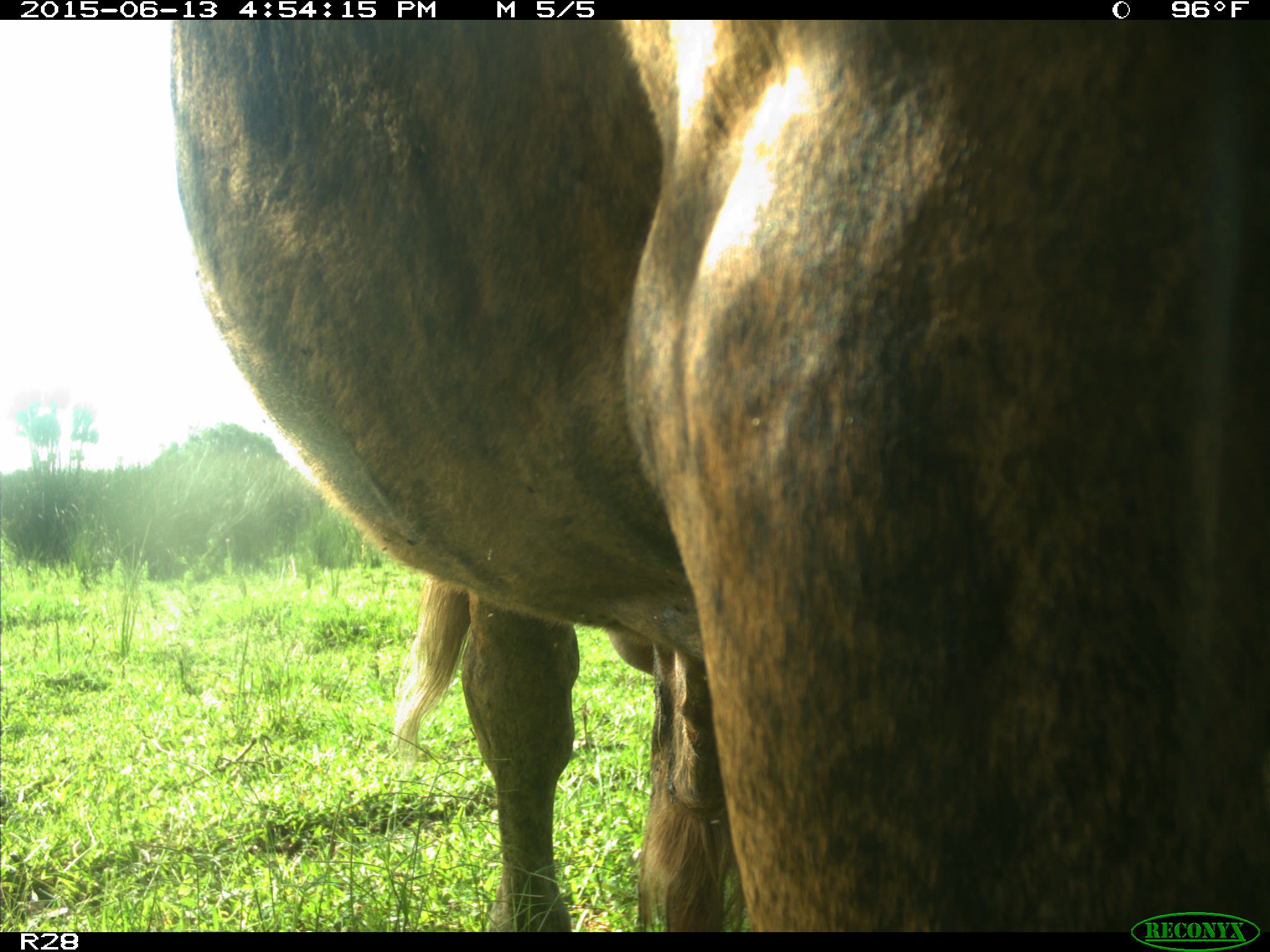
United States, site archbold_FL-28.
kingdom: Animalia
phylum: Chordata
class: Mammalia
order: Artiodactyla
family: Bovidae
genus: Bos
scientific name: Bos taurus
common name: domestic cow